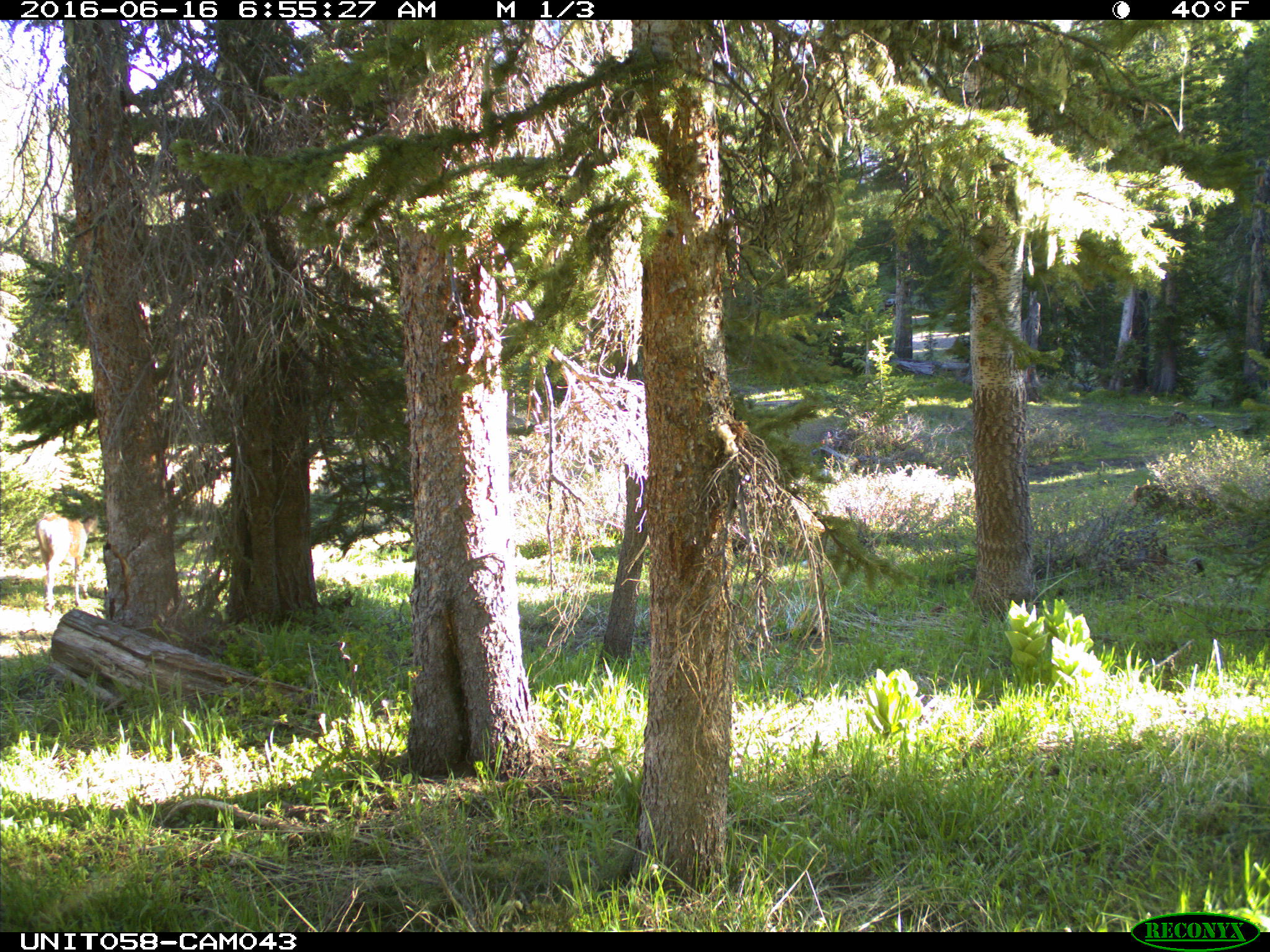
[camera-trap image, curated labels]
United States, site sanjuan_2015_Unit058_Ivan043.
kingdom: Animalia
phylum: Chordata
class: Mammalia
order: Artiodactyla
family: Cervidae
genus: Odocoileus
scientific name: Odocoileus hemionus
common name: mule deer